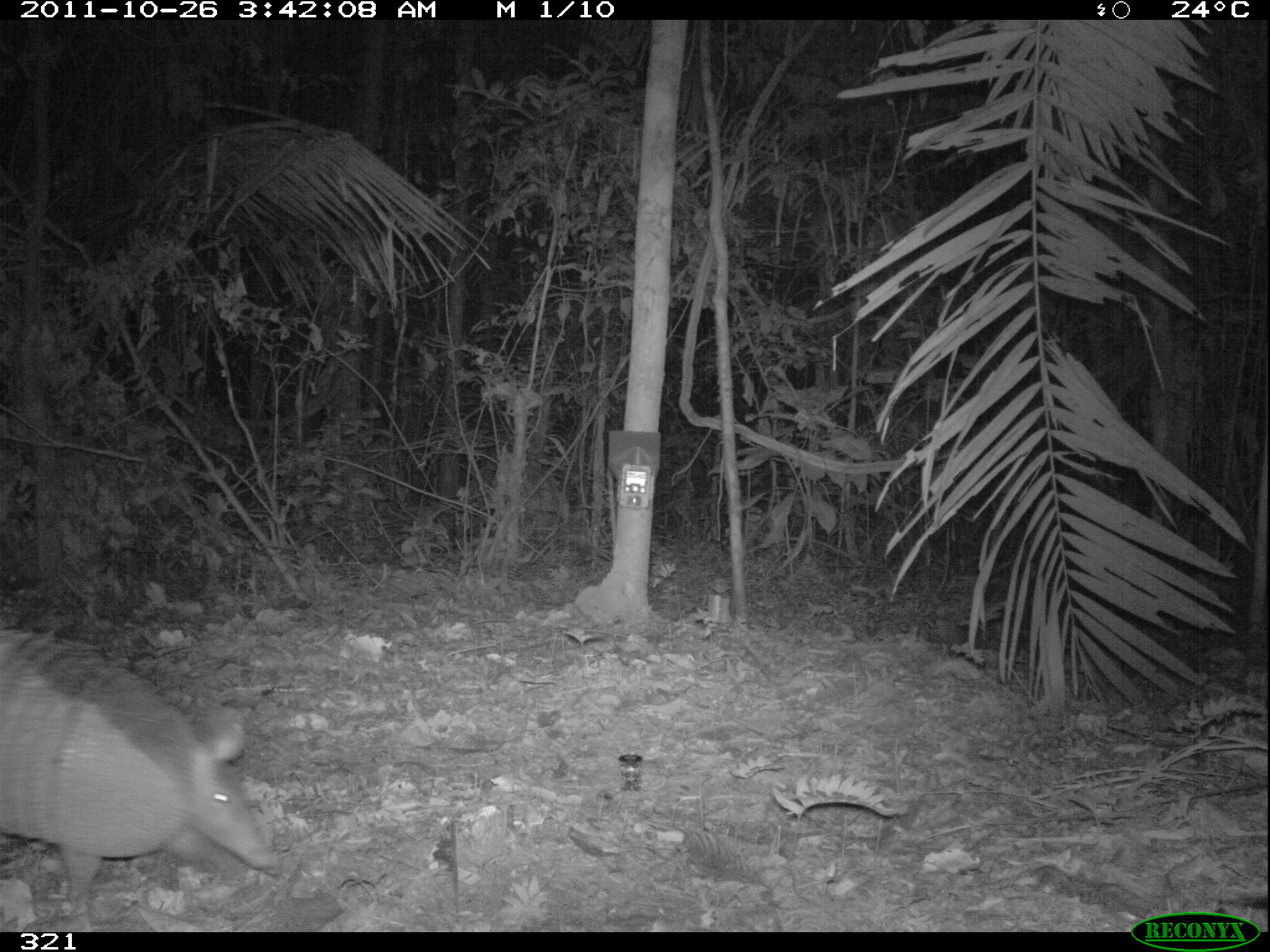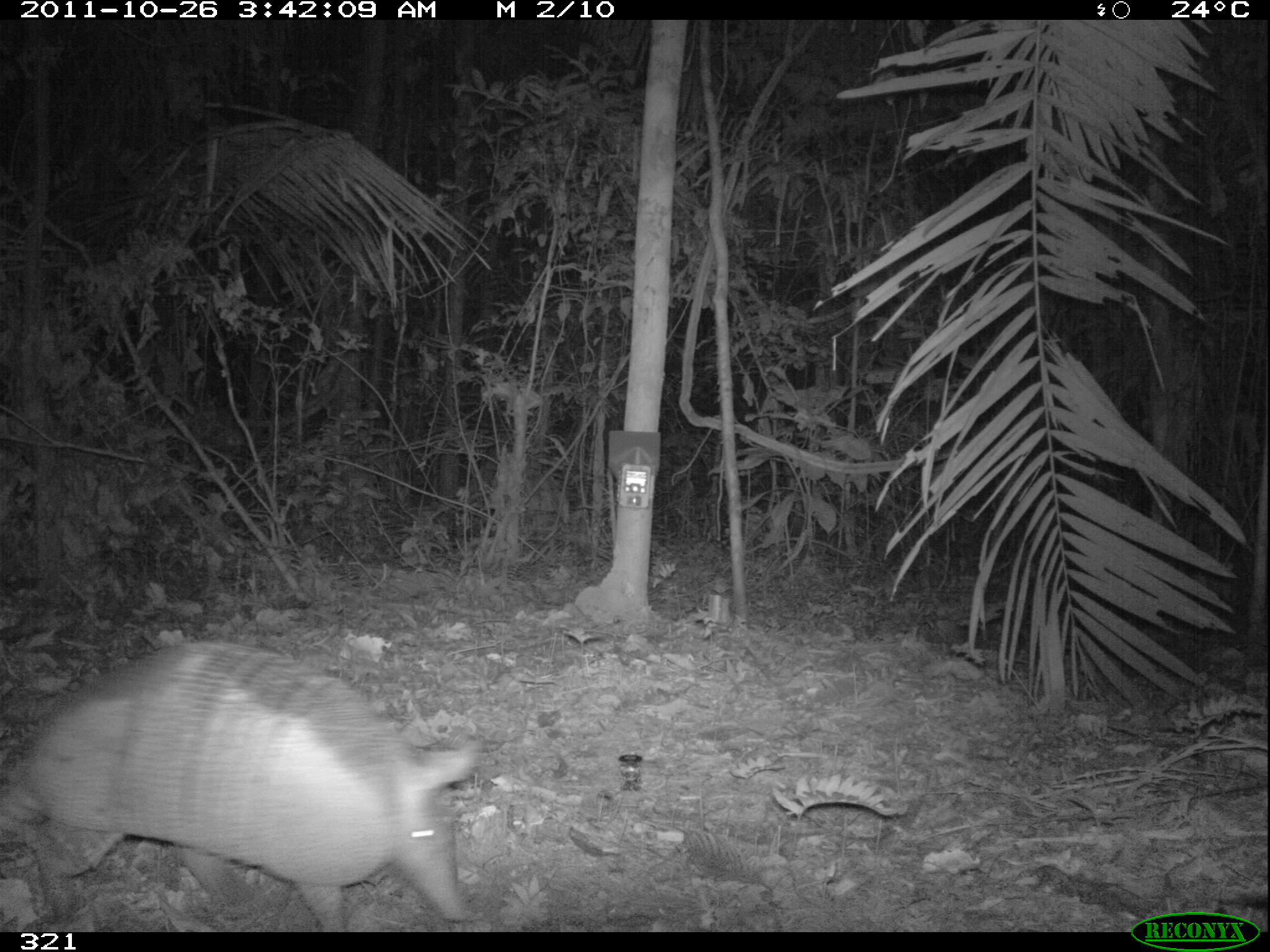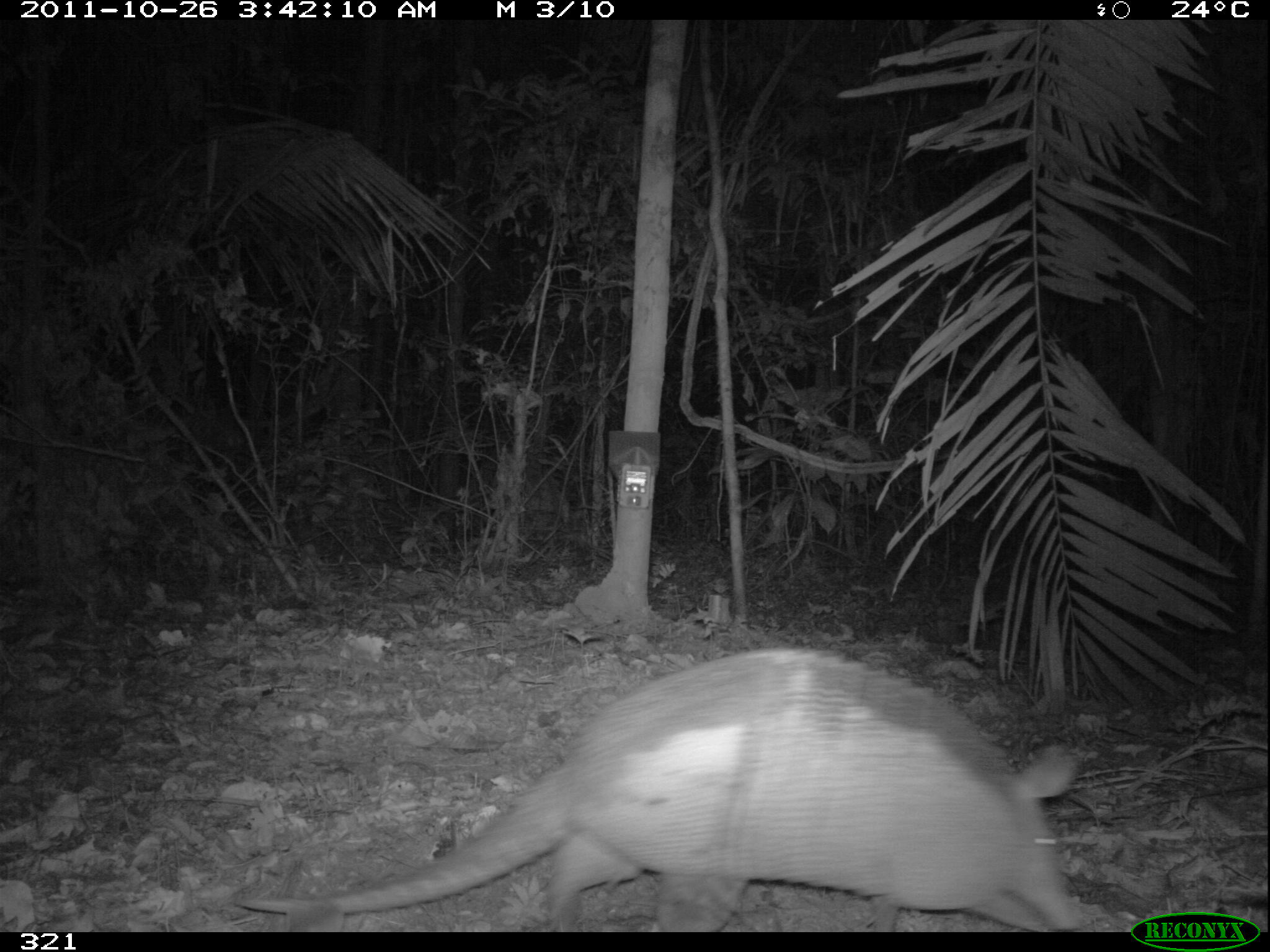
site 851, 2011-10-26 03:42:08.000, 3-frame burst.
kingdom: Animalia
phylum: Chordata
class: Mammalia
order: Cingulata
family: Dasypodidae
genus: Dasypus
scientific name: Dasypus kappleri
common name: greater long-nosed armadillo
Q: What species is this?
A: Dasypus kappleri (greater long-nosed armadillo).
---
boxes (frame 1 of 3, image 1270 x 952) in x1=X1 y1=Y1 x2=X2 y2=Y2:
dasypus kappleri: x1=0 y1=626 x2=280 y2=932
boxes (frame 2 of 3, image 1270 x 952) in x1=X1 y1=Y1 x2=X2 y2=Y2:
dasypus kappleri: x1=0 y1=641 x2=478 y2=932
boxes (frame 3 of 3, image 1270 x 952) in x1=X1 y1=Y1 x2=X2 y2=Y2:
dasypus kappleri: x1=234 y1=647 x2=1081 y2=932